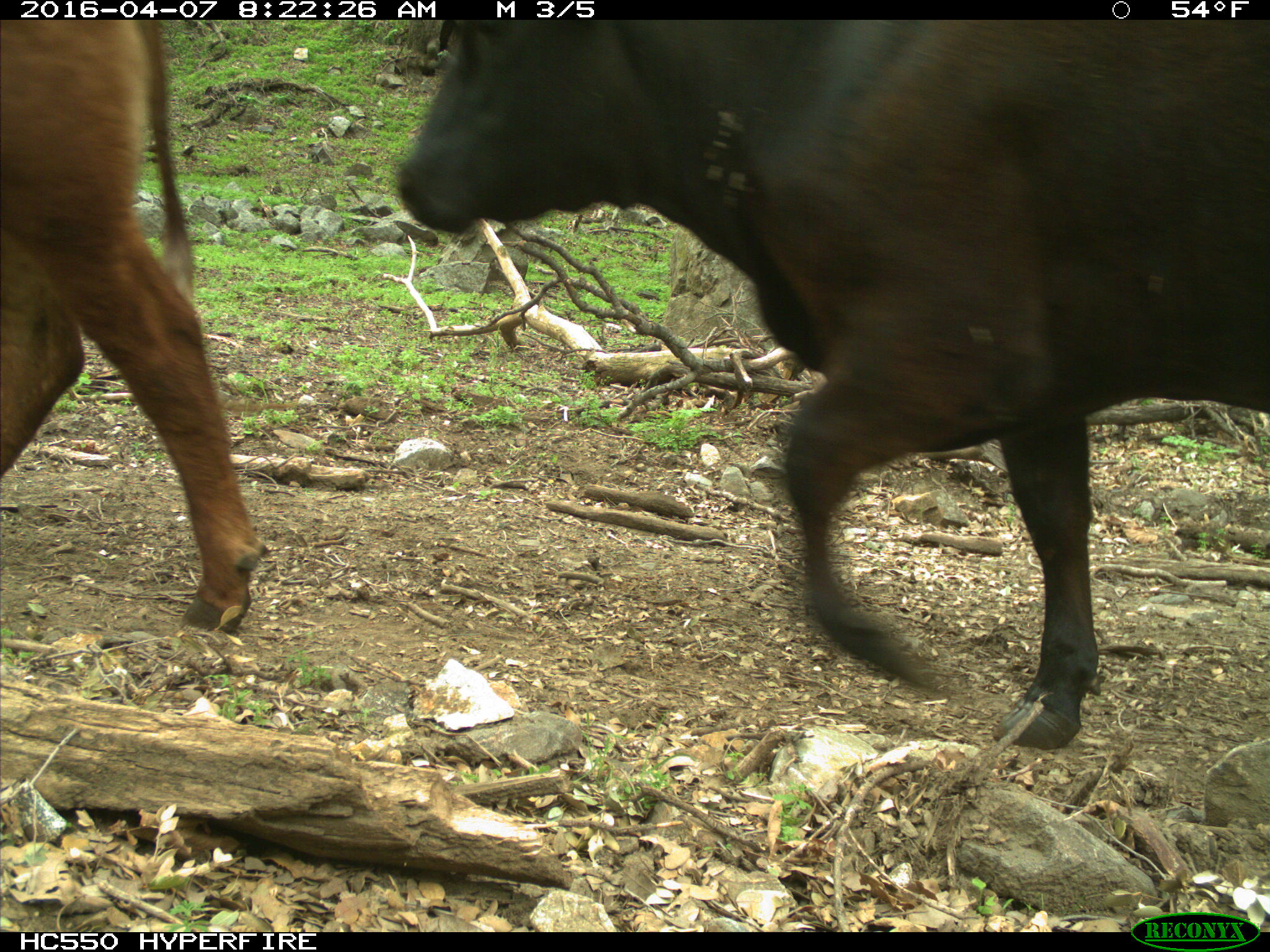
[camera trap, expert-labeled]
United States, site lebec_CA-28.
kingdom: Animalia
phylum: Chordata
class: Mammalia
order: Artiodactyla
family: Bovidae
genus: Bos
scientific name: Bos taurus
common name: domestic cow